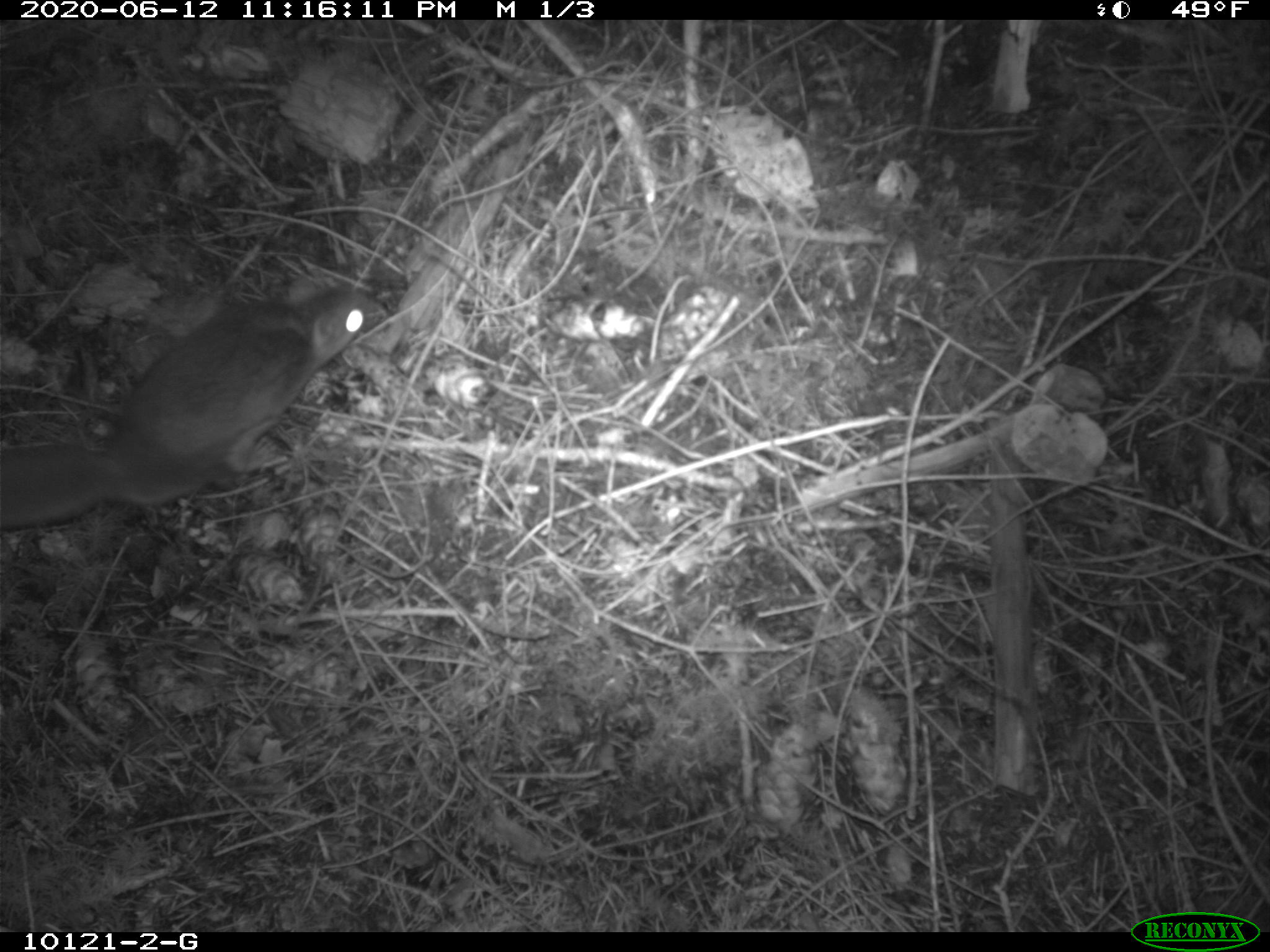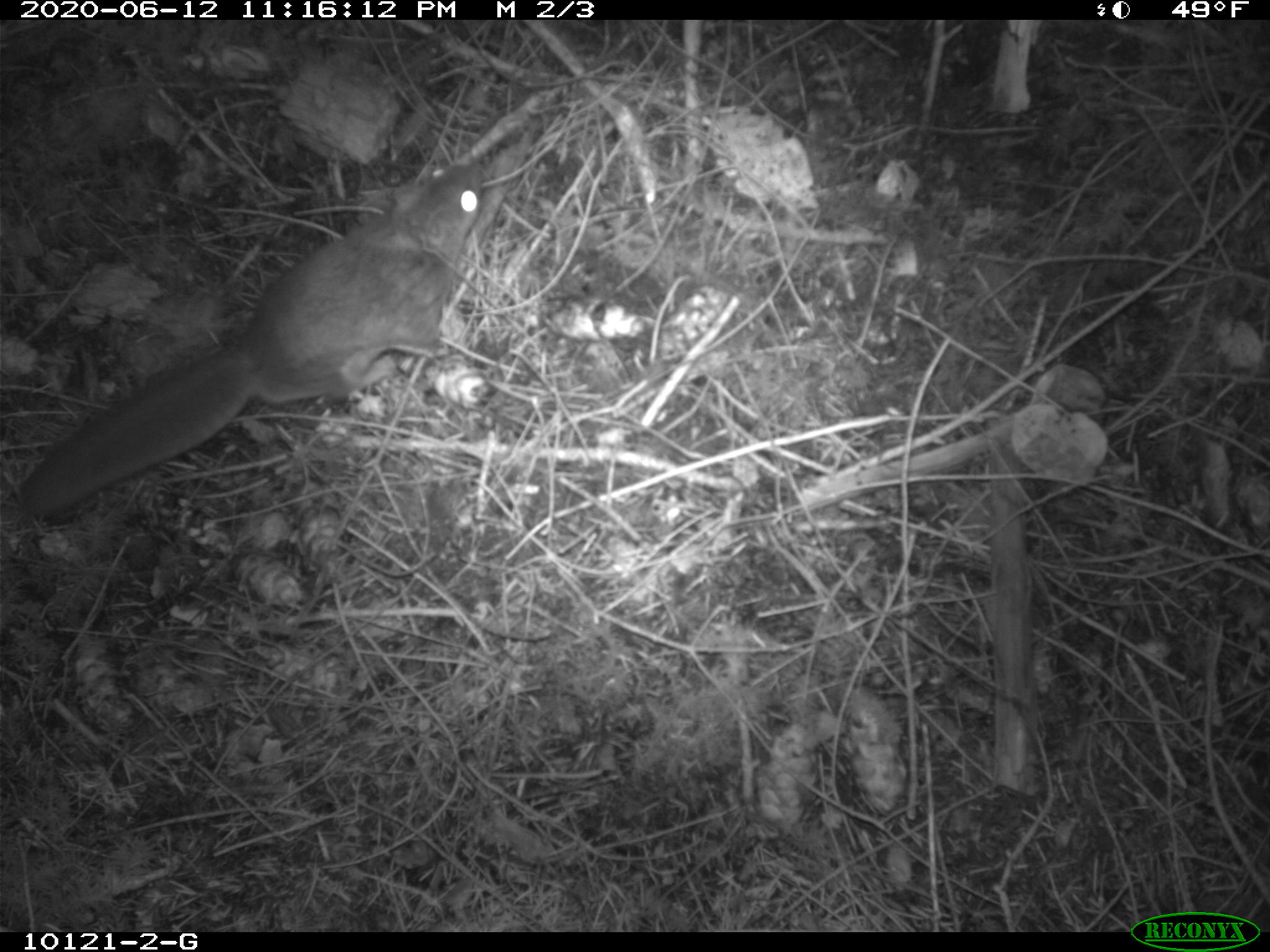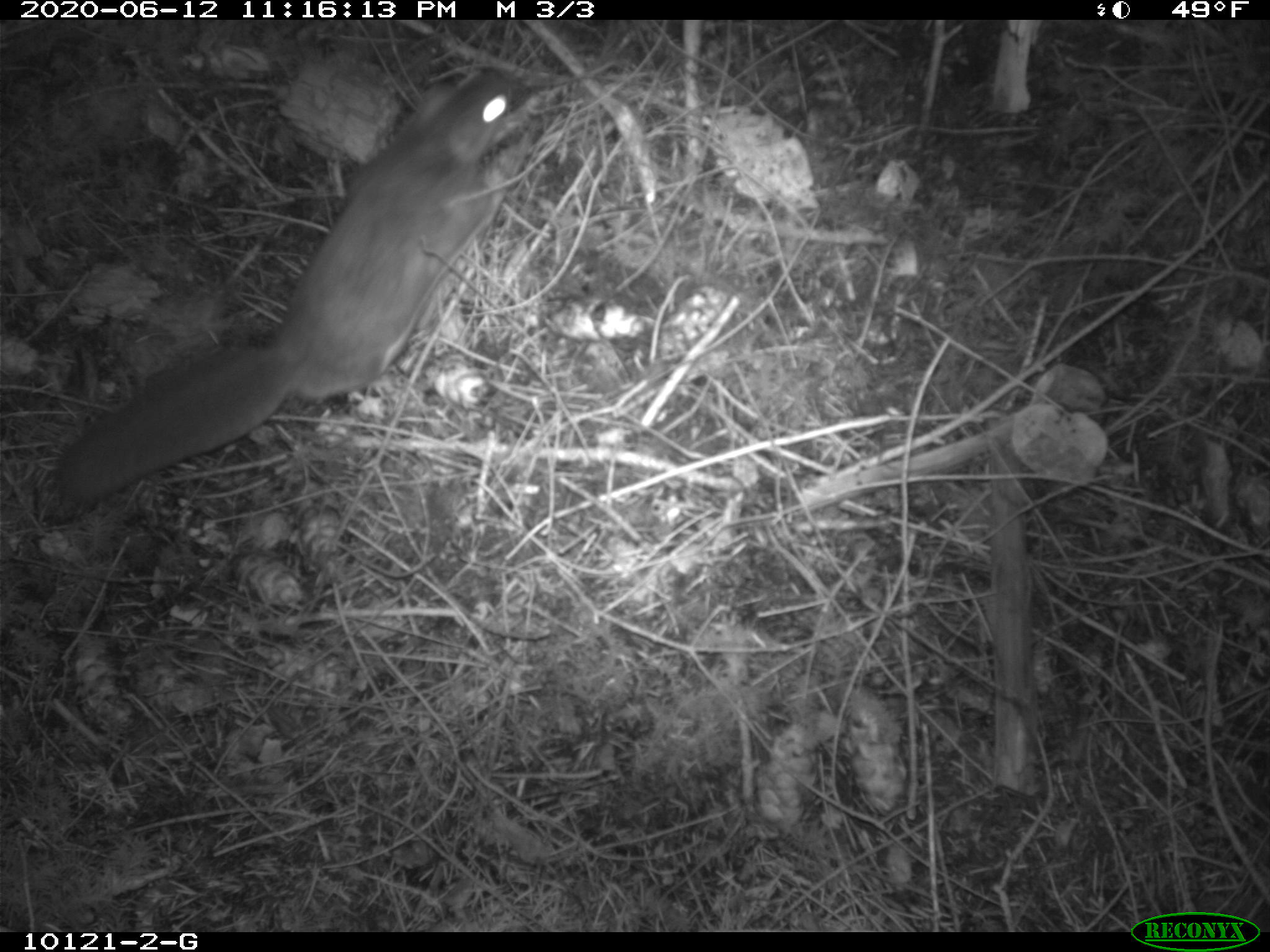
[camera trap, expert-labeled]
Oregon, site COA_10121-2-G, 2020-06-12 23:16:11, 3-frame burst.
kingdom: Animalia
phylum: Chordata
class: Mammalia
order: Rodentia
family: Sciuridae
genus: Glaucomys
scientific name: Glaucomys oregonensis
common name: humboldt's flying squirrel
Humboldt's flying squirrel (Glaucomys oregonensis).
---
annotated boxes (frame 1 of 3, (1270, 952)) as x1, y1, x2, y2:
humboldt's flying squirrel: 1, 257, 392, 539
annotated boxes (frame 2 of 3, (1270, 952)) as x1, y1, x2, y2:
humboldt's flying squirrel: 8, 149, 504, 536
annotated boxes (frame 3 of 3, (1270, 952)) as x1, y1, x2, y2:
humboldt's flying squirrel: 42, 53, 552, 518